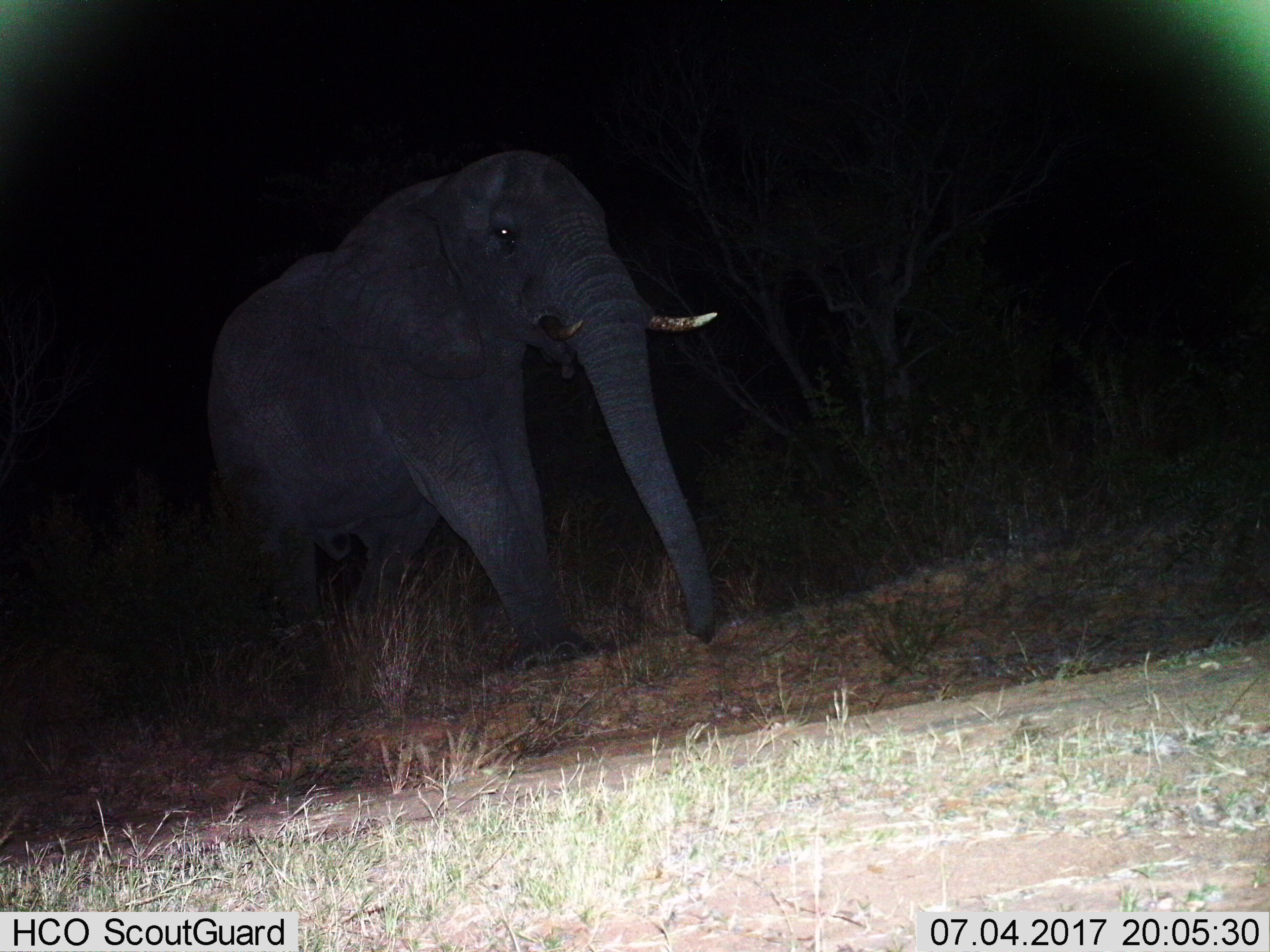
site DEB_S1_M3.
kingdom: Animalia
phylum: Chordata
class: Mammalia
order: Proboscidea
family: Elephantidae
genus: Loxodonta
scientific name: Loxodonta africana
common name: african bush elephant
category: elephant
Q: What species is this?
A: Elephant (african bush elephant) (Loxodonta africana).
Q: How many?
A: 1.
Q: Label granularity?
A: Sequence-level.